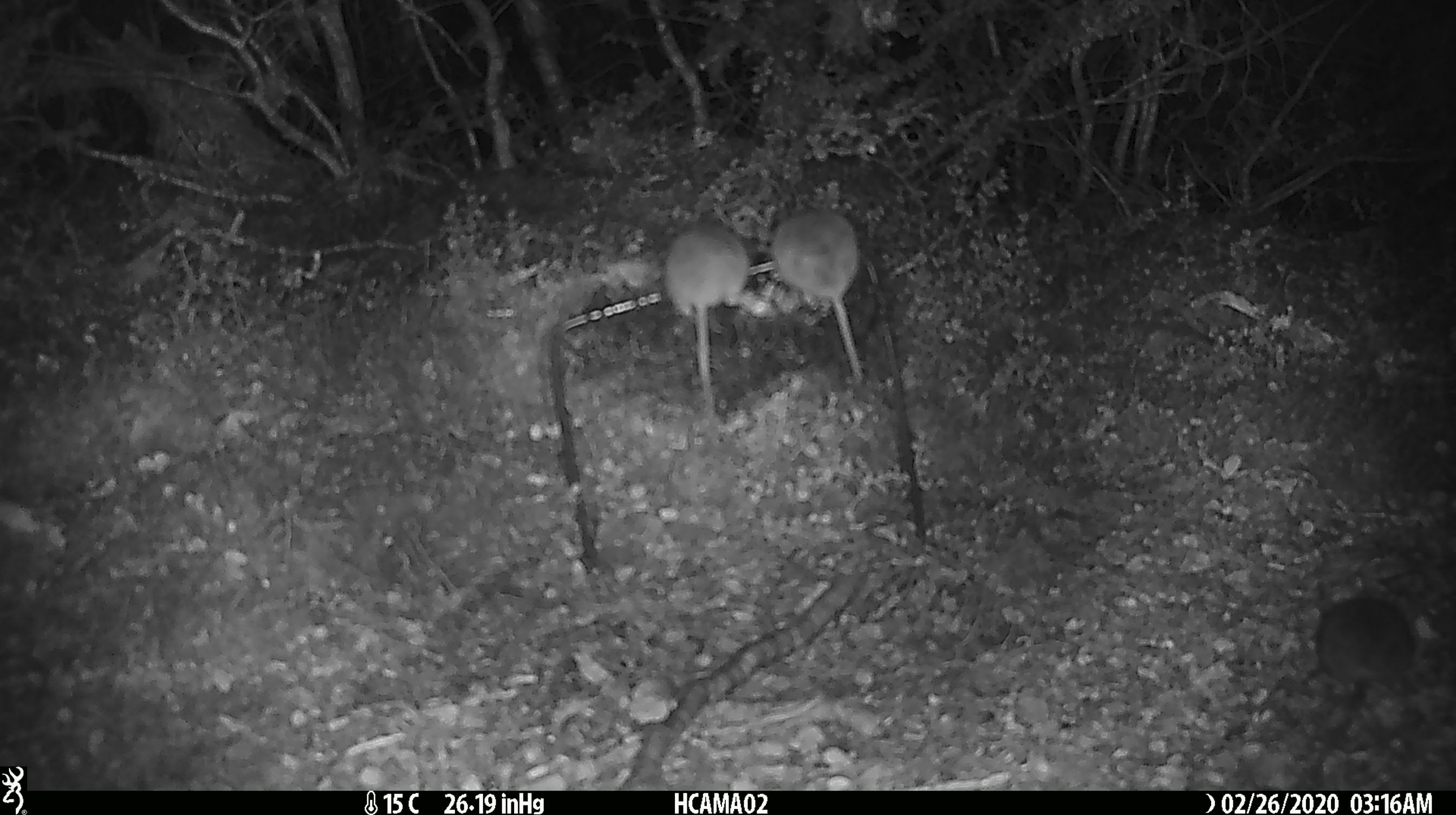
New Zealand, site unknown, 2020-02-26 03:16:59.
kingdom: Animalia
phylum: Chordata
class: Mammalia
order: Rodentia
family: Muridae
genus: Mus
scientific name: Mus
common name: mouse